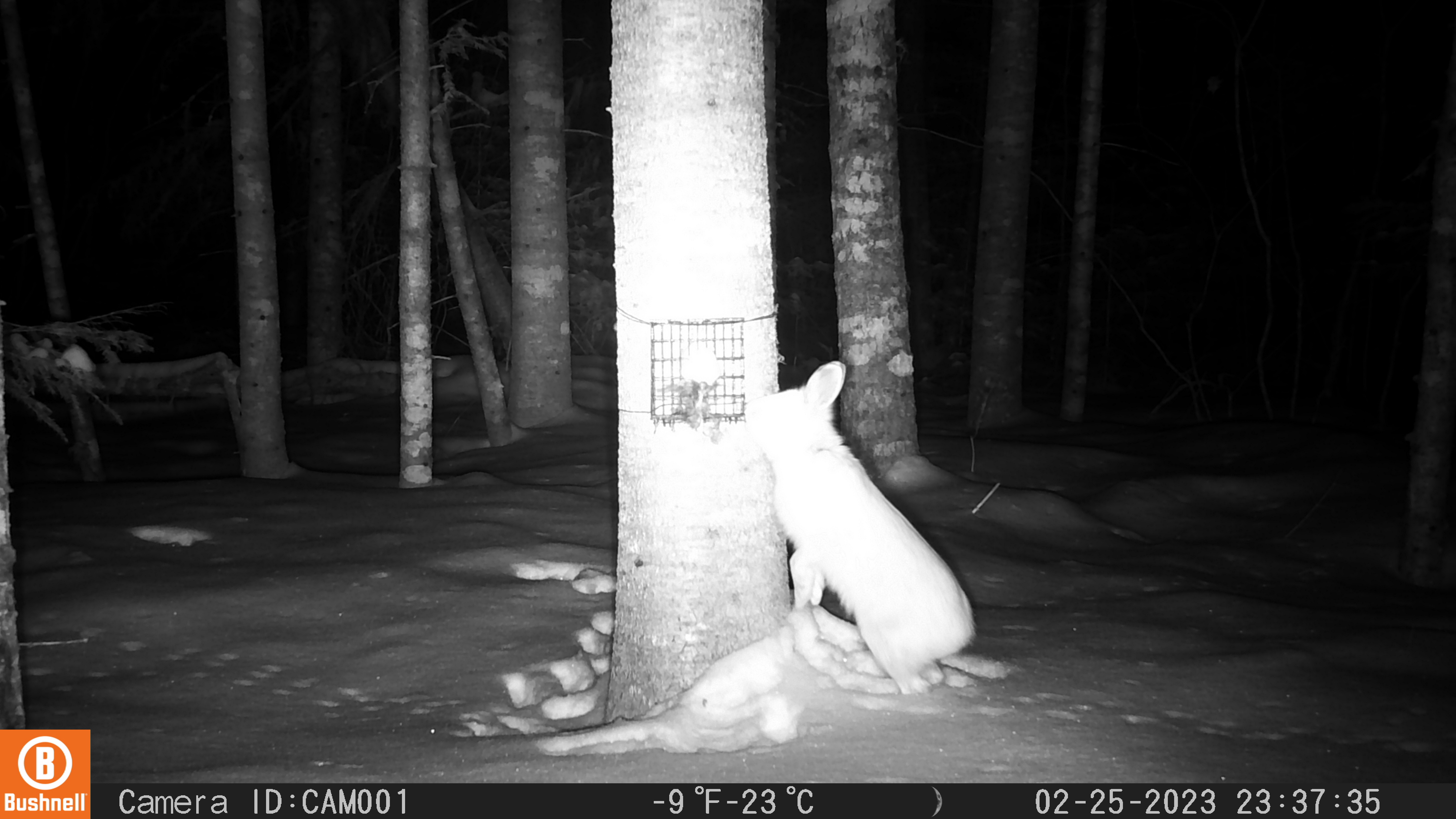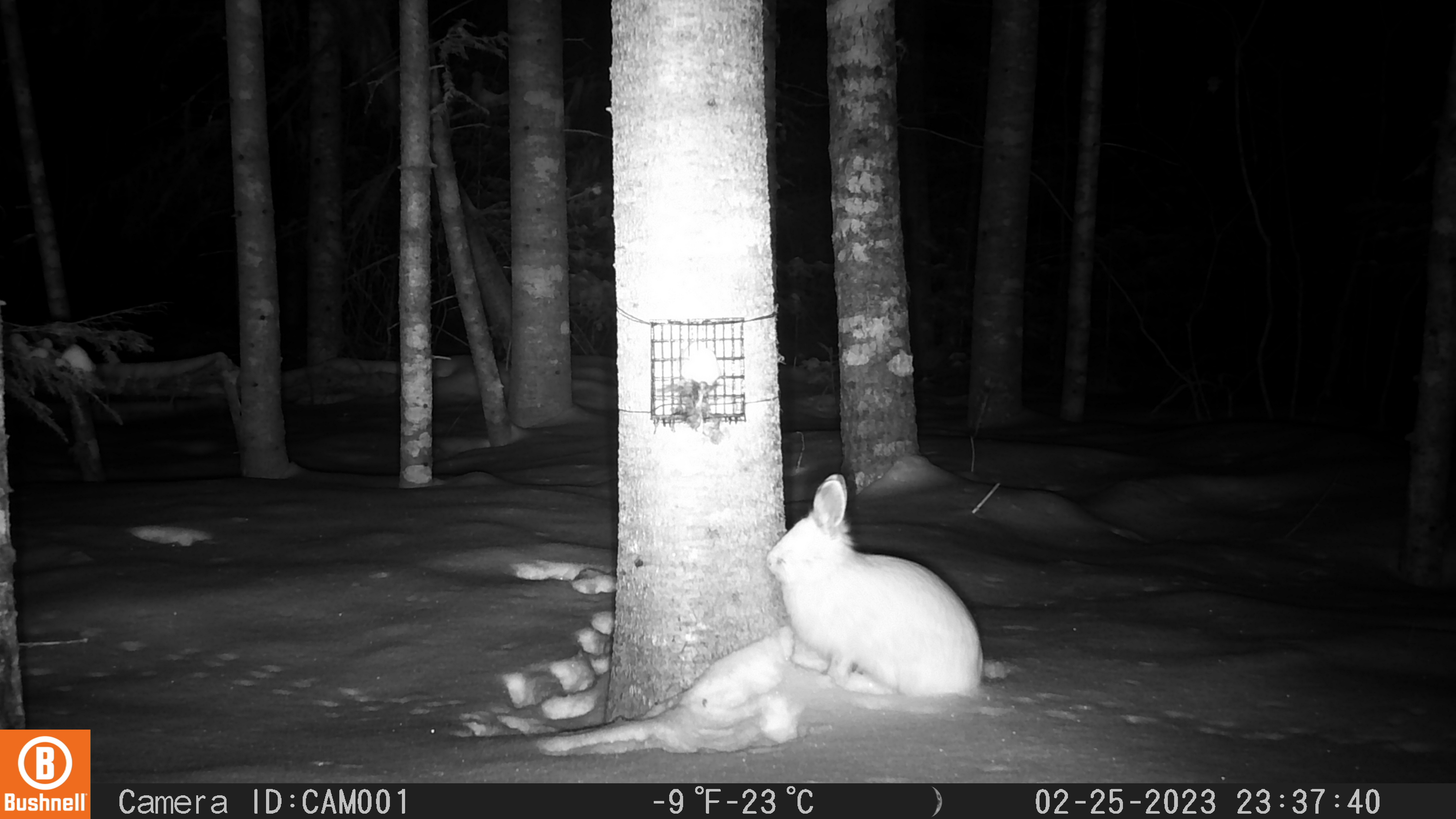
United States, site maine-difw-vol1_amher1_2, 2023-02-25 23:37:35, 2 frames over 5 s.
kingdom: Animalia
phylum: Chordata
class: Mammalia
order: Lagomorpha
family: Leporidae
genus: Lepus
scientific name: Lepus americanus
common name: snowshoe hare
Snowshoe hare (Lepus americanus).